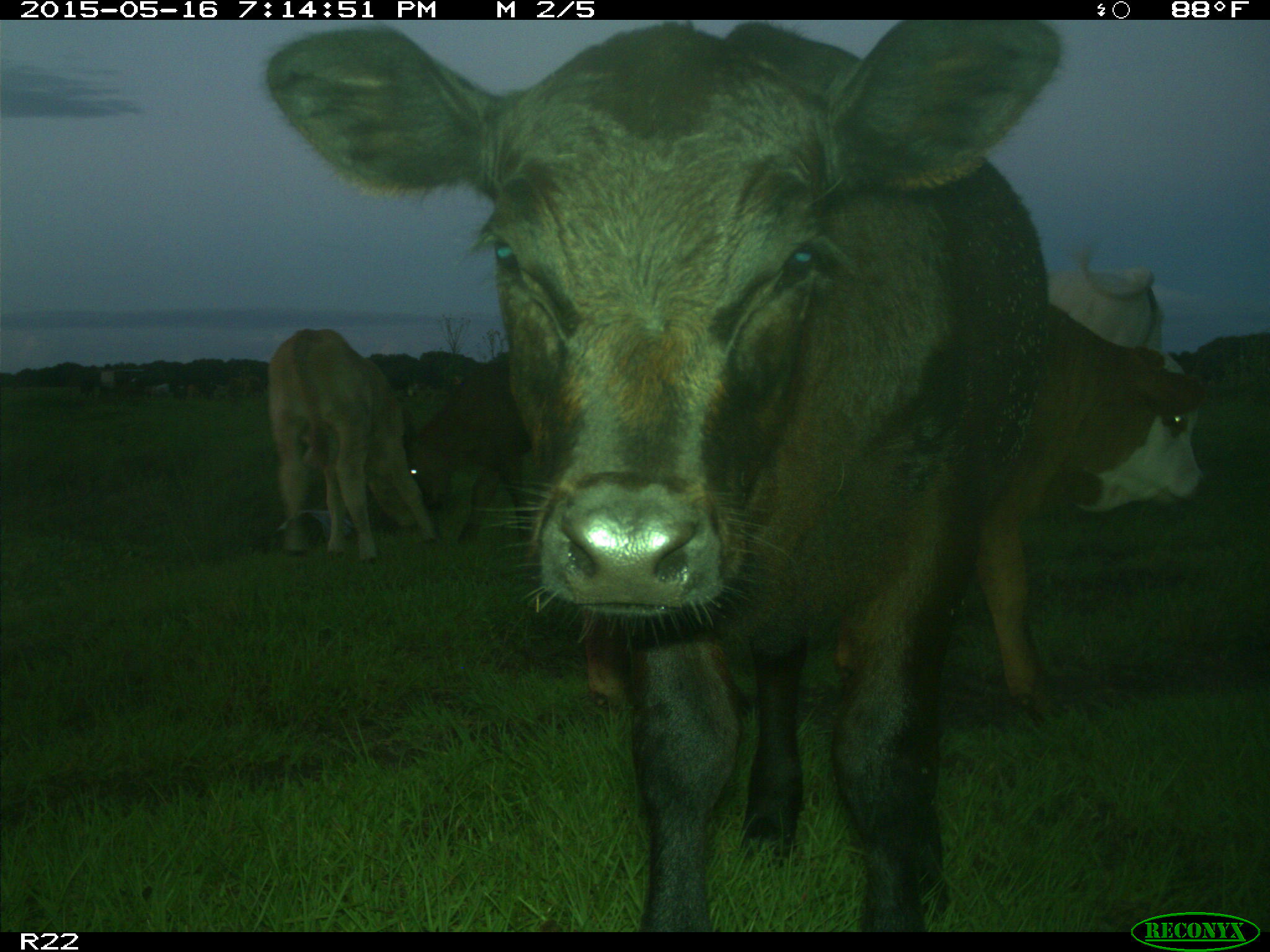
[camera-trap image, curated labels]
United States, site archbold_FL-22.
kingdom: Animalia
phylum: Chordata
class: Mammalia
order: Artiodactyla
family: Bovidae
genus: Bos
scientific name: Bos taurus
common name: domestic cow